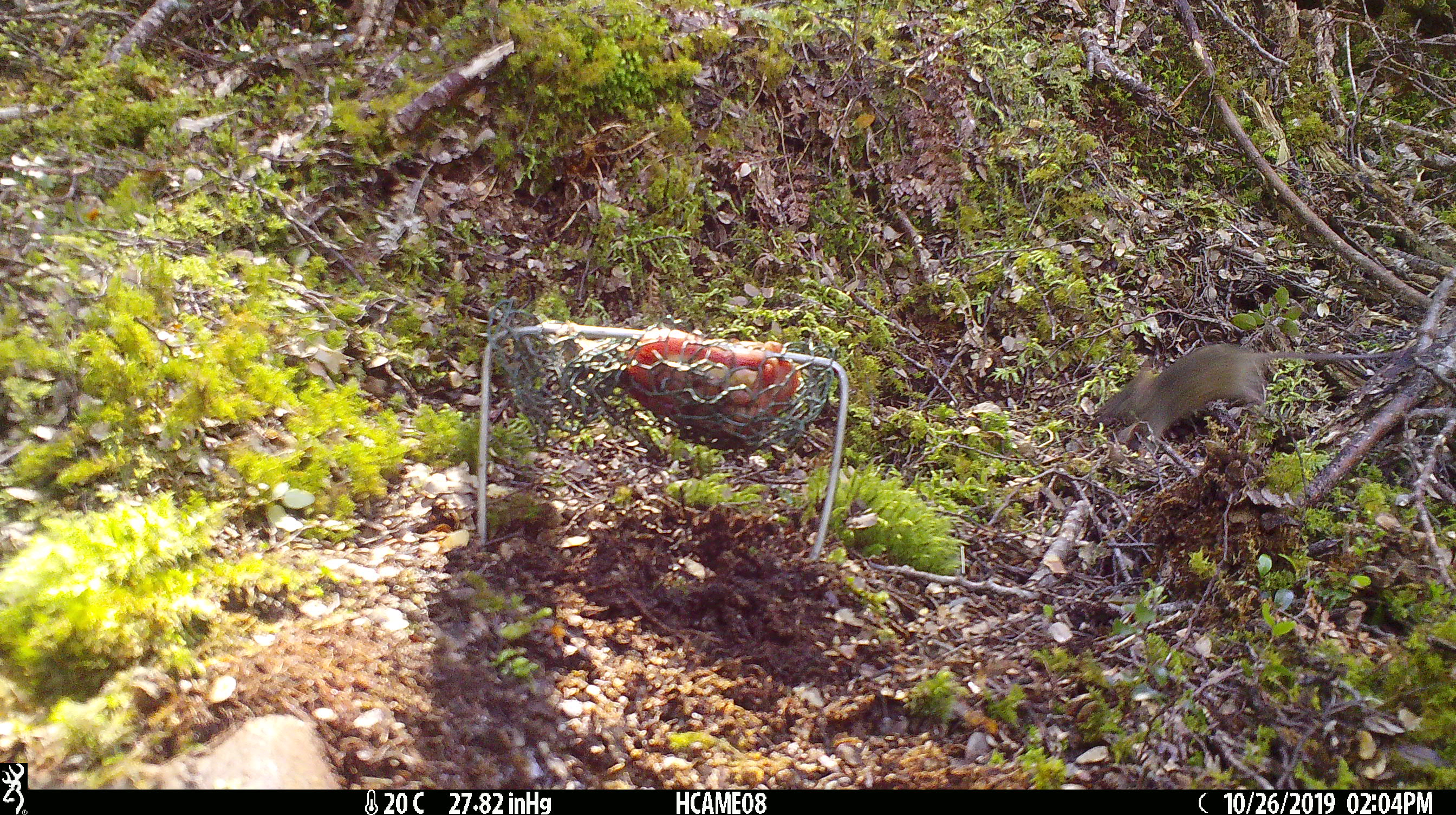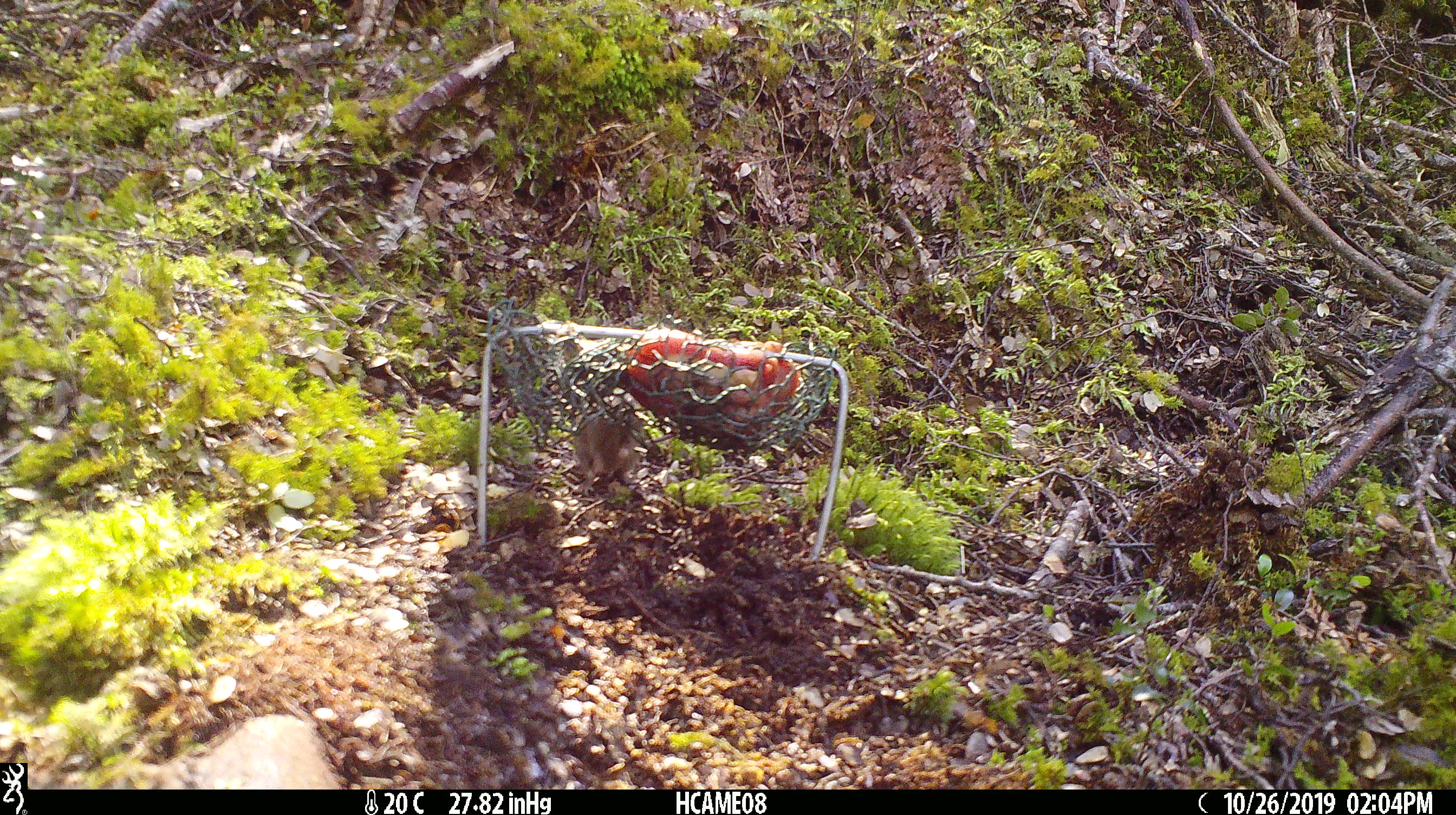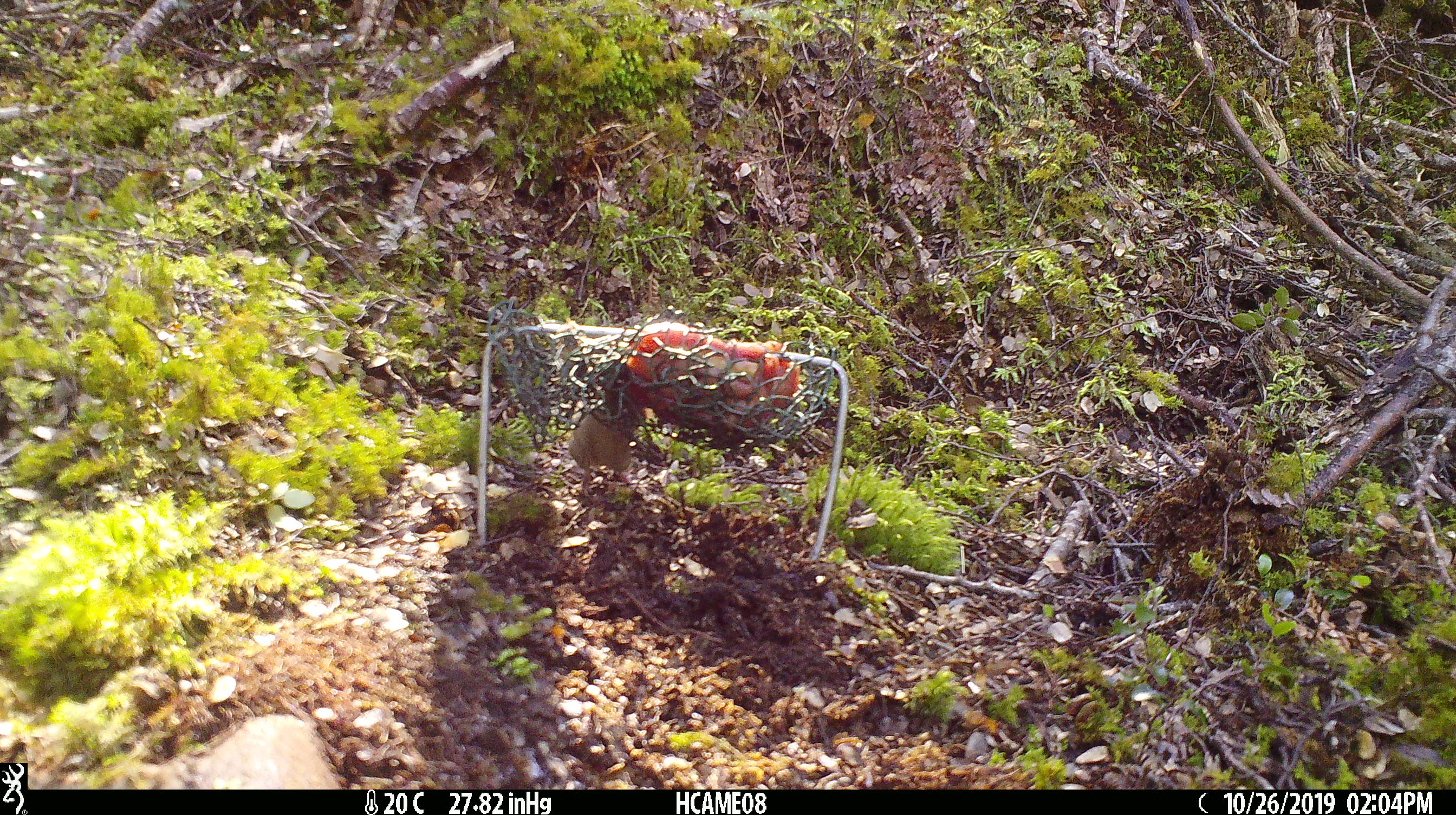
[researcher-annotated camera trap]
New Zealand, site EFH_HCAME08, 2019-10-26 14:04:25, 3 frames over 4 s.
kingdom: Animalia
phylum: Chordata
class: Mammalia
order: Rodentia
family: Muridae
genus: Mus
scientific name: Mus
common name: mouse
Mouse (Mus).